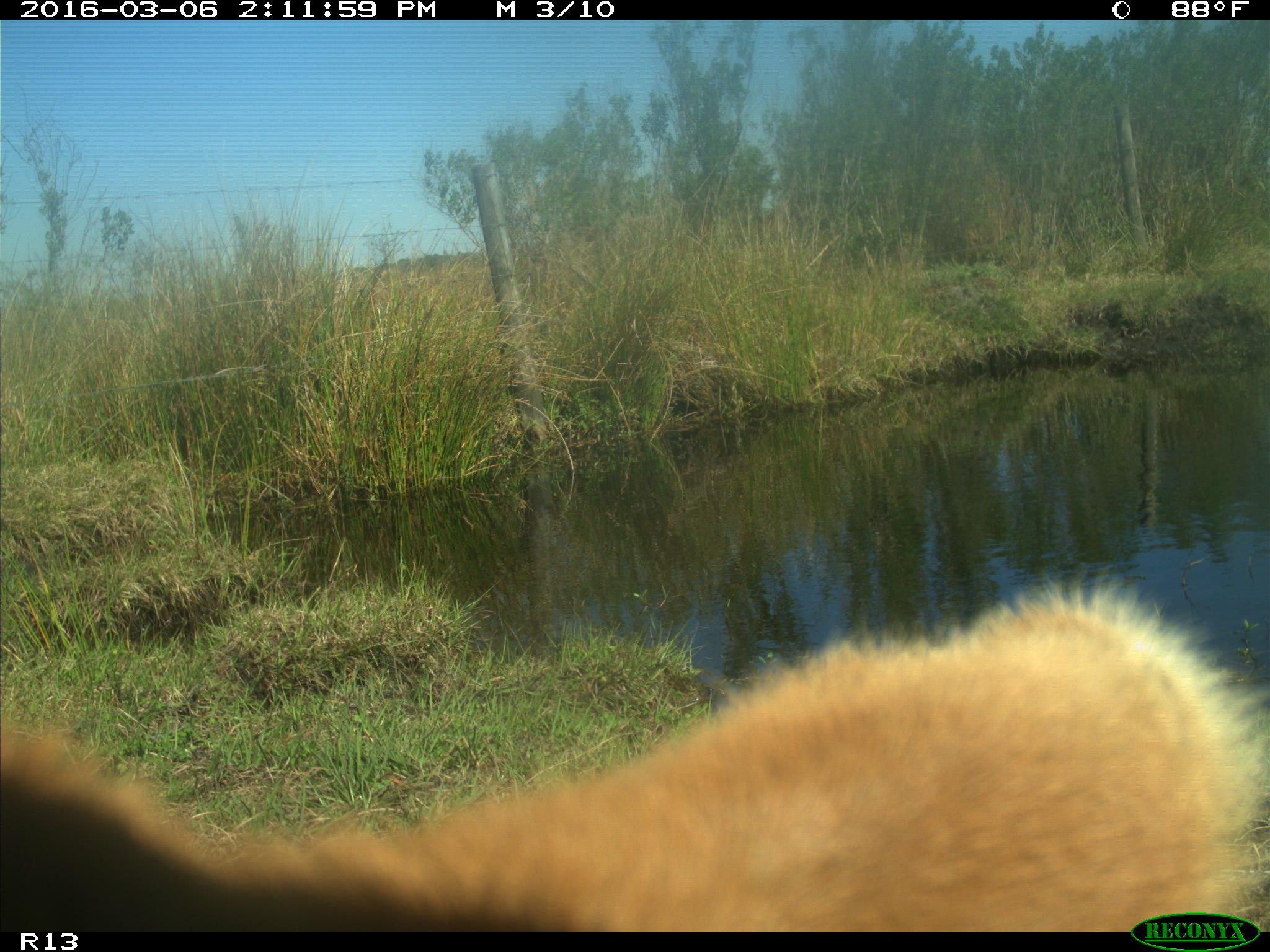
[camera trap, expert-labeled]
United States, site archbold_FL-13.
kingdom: Animalia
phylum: Chordata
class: Mammalia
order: Artiodactyla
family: Bovidae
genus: Bos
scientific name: Bos taurus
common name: domestic cow